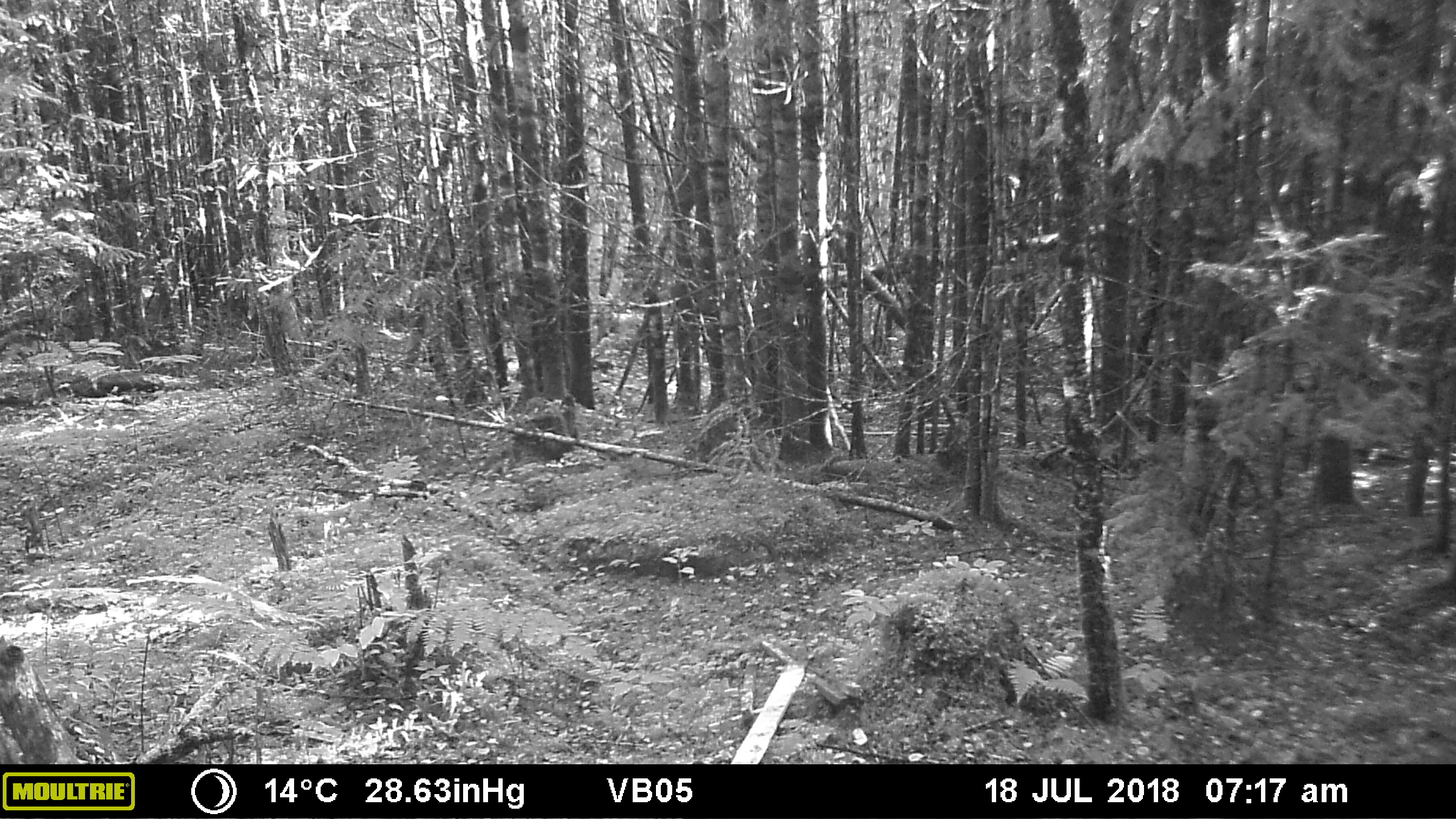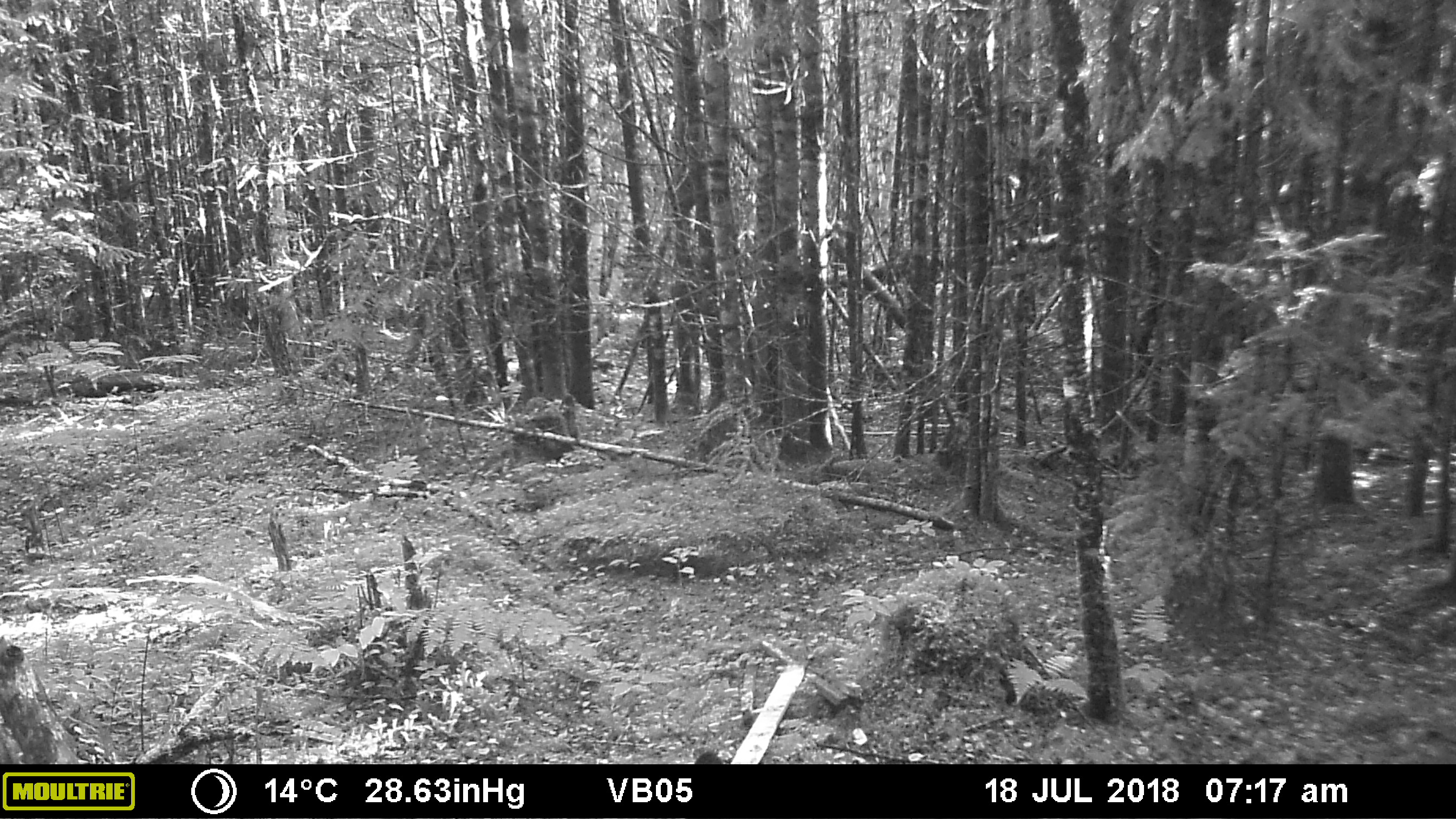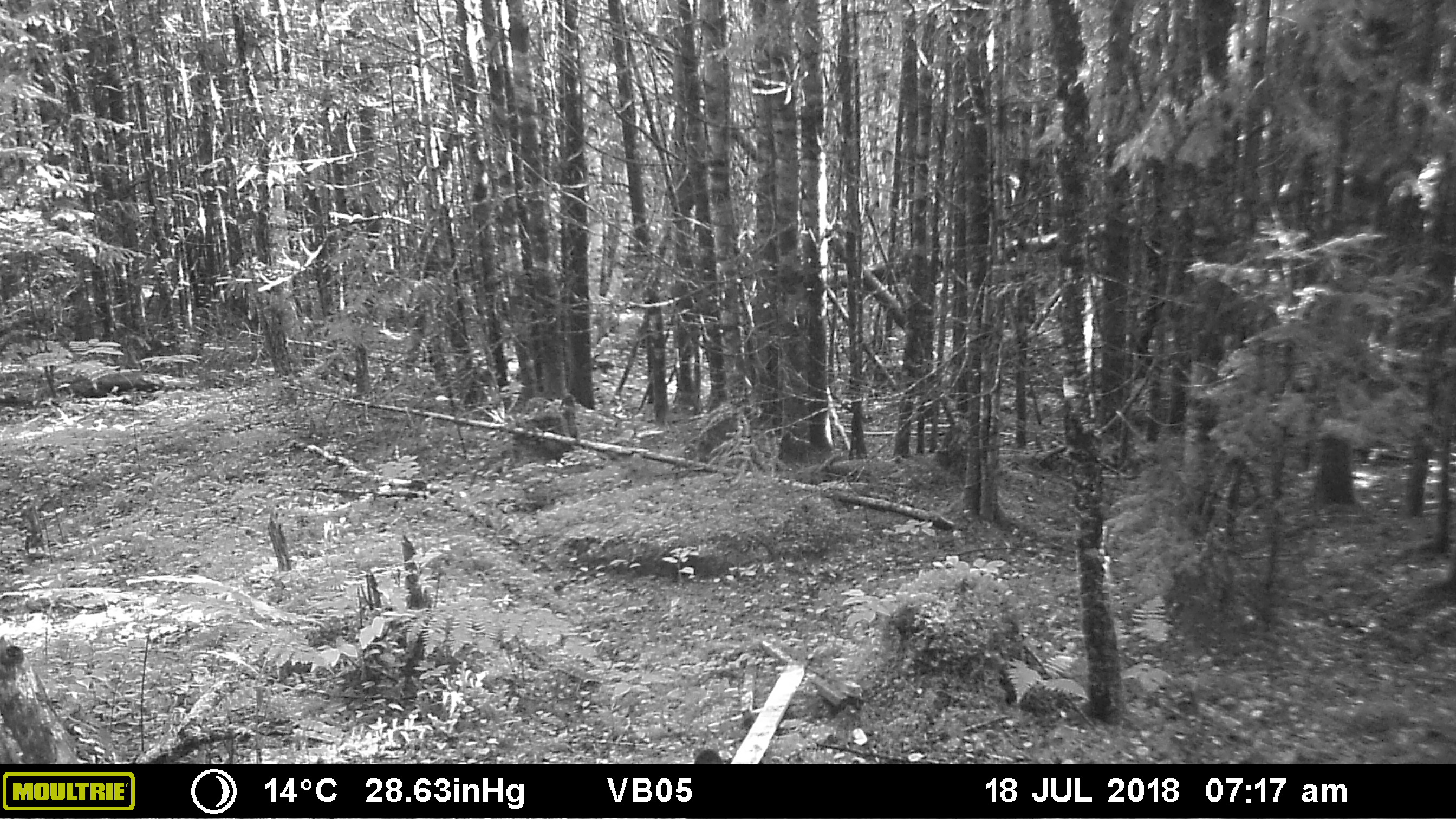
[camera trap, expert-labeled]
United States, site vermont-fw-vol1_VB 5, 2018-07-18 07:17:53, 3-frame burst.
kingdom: Animalia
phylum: Chordata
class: Mammalia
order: Carnivora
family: Ursidae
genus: Ursus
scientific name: Ursus americanus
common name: black bear